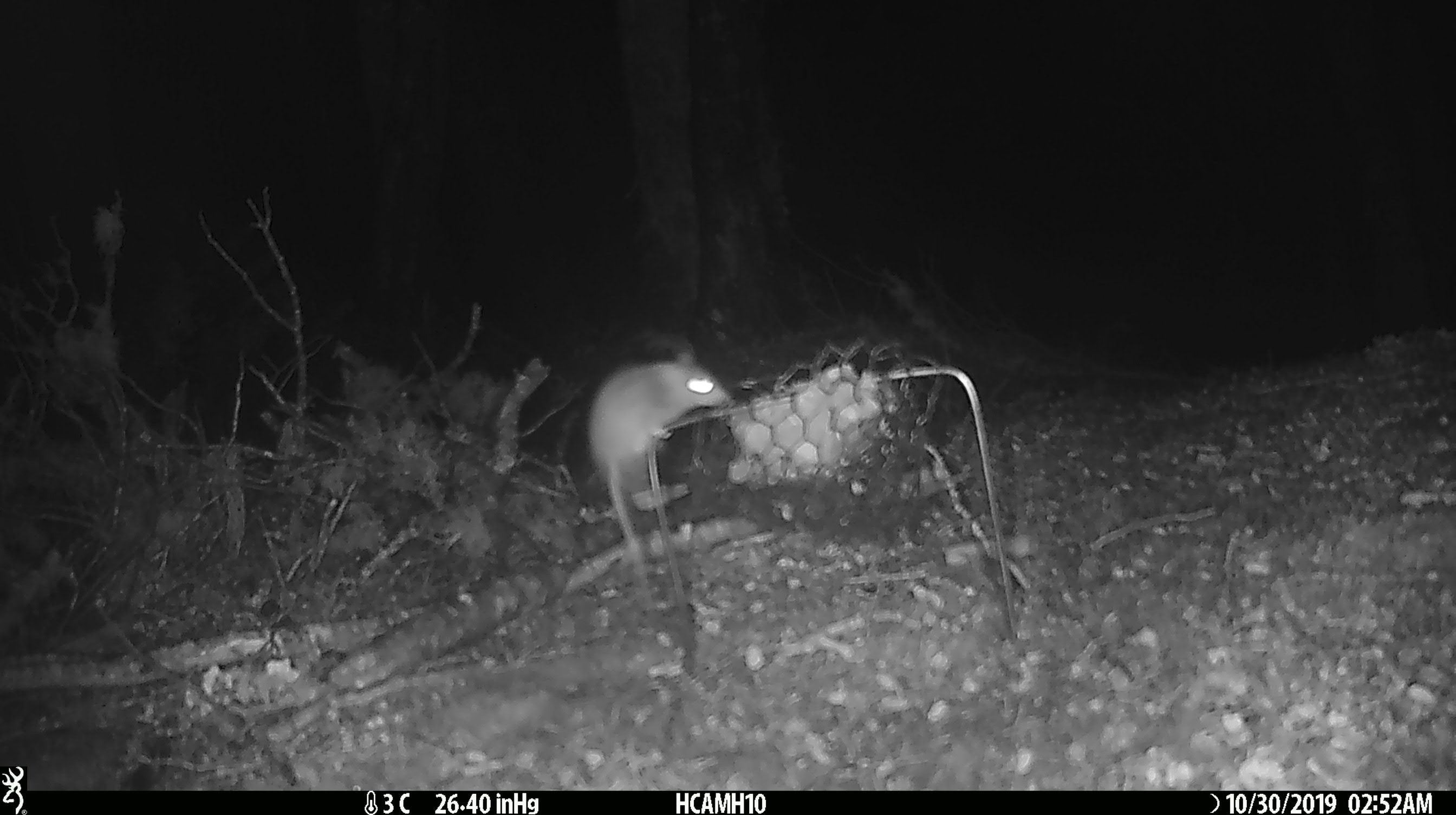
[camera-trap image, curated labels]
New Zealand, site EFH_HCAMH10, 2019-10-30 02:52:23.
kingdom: Animalia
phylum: Chordata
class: Mammalia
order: Rodentia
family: Muridae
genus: Mus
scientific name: Mus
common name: mouse